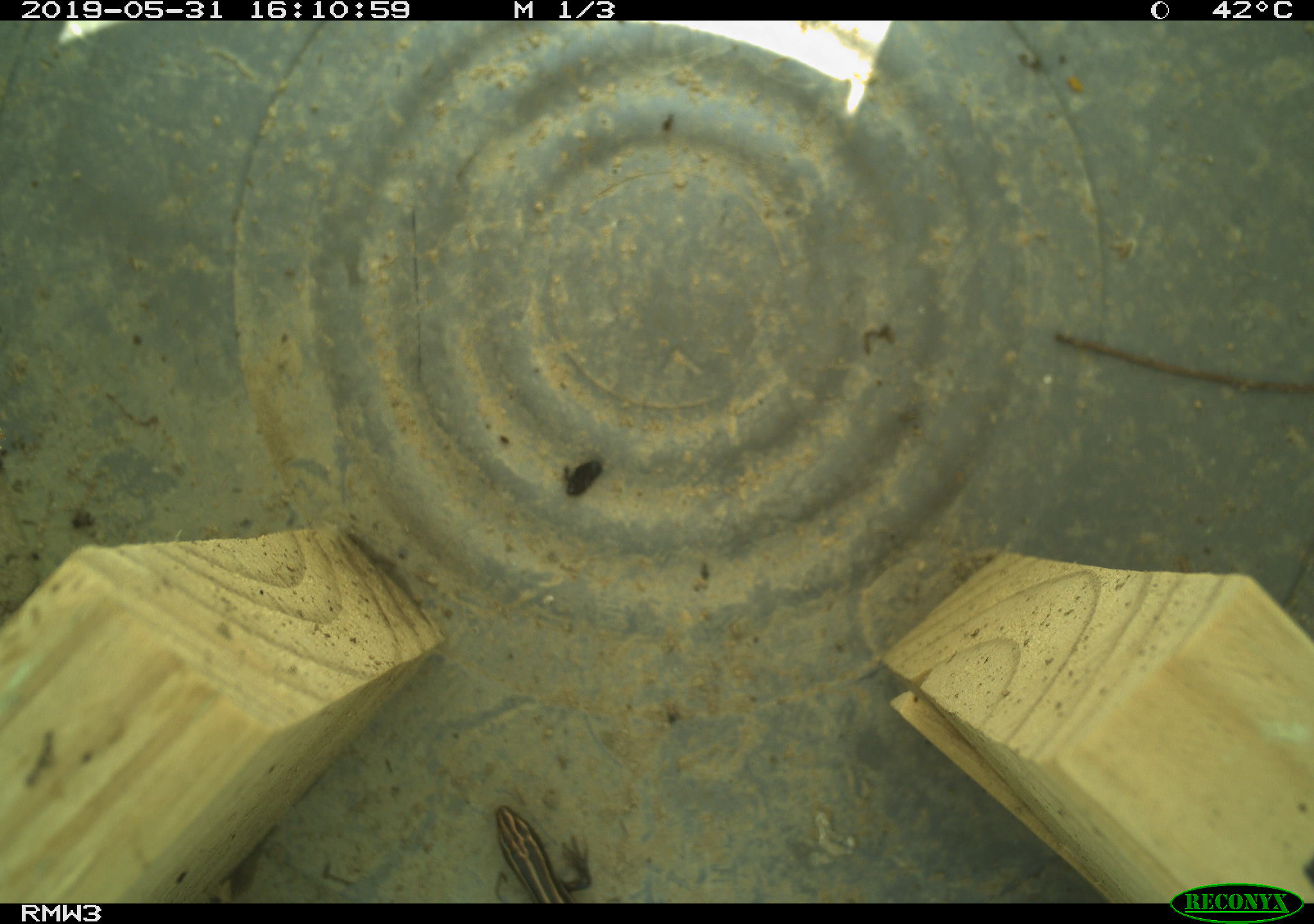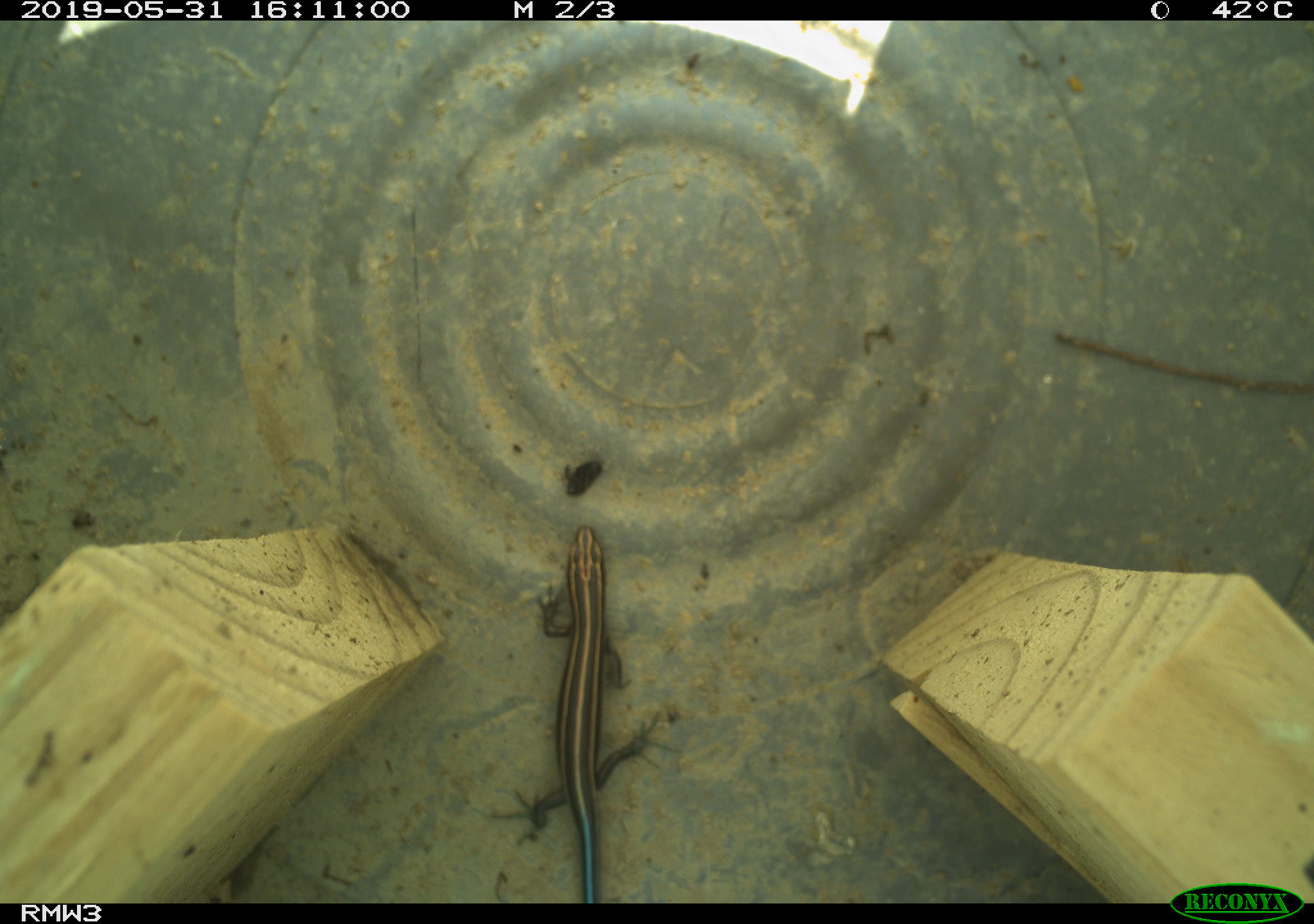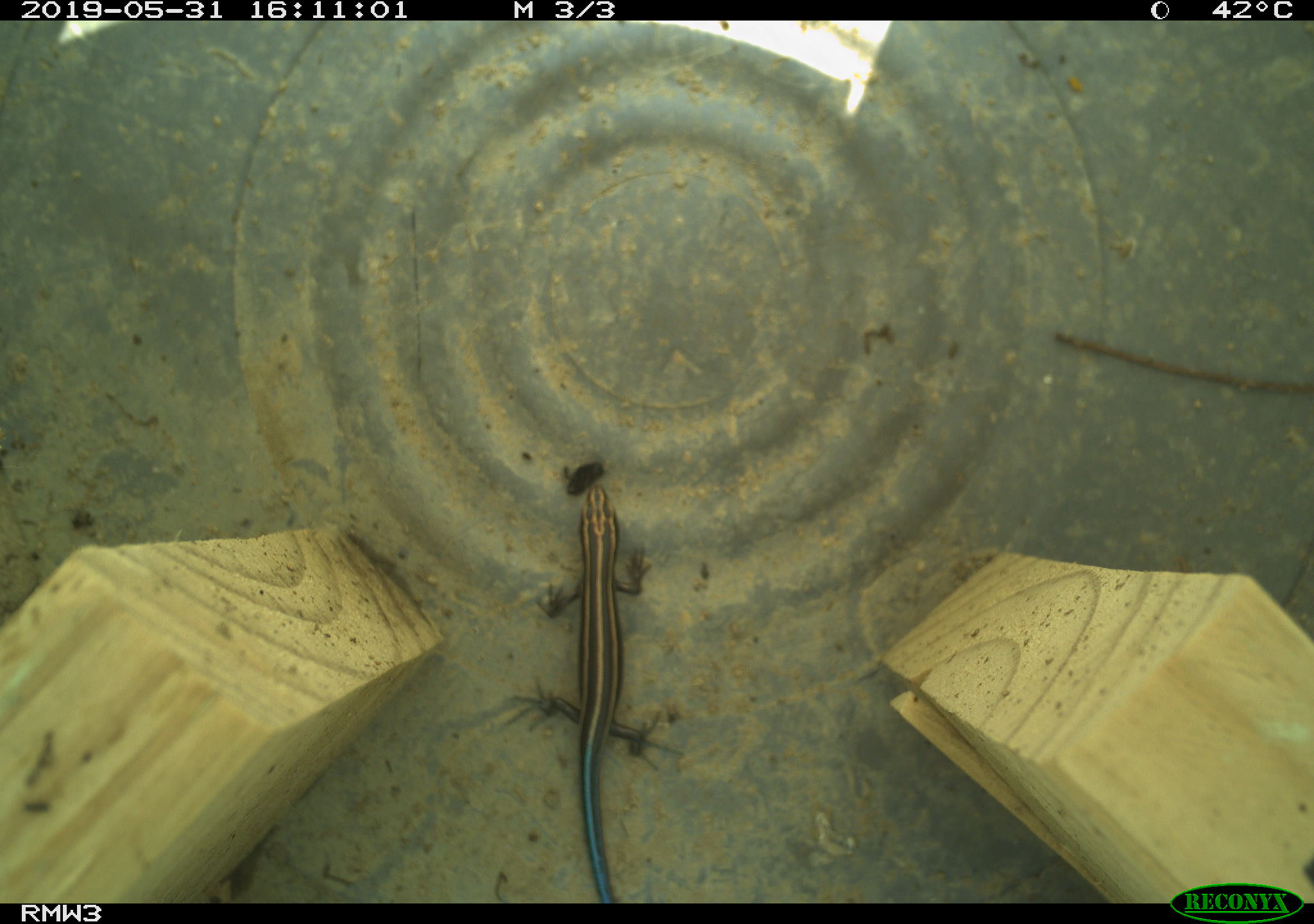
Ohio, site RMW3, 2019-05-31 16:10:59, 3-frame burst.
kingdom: Animalia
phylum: Chordata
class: Reptilia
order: Squamata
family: Scincidae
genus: Plestiodon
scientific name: Plestiodon fasciatus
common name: common five-lined skink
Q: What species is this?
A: Common five-lined skink (Plestiodon fasciatus).